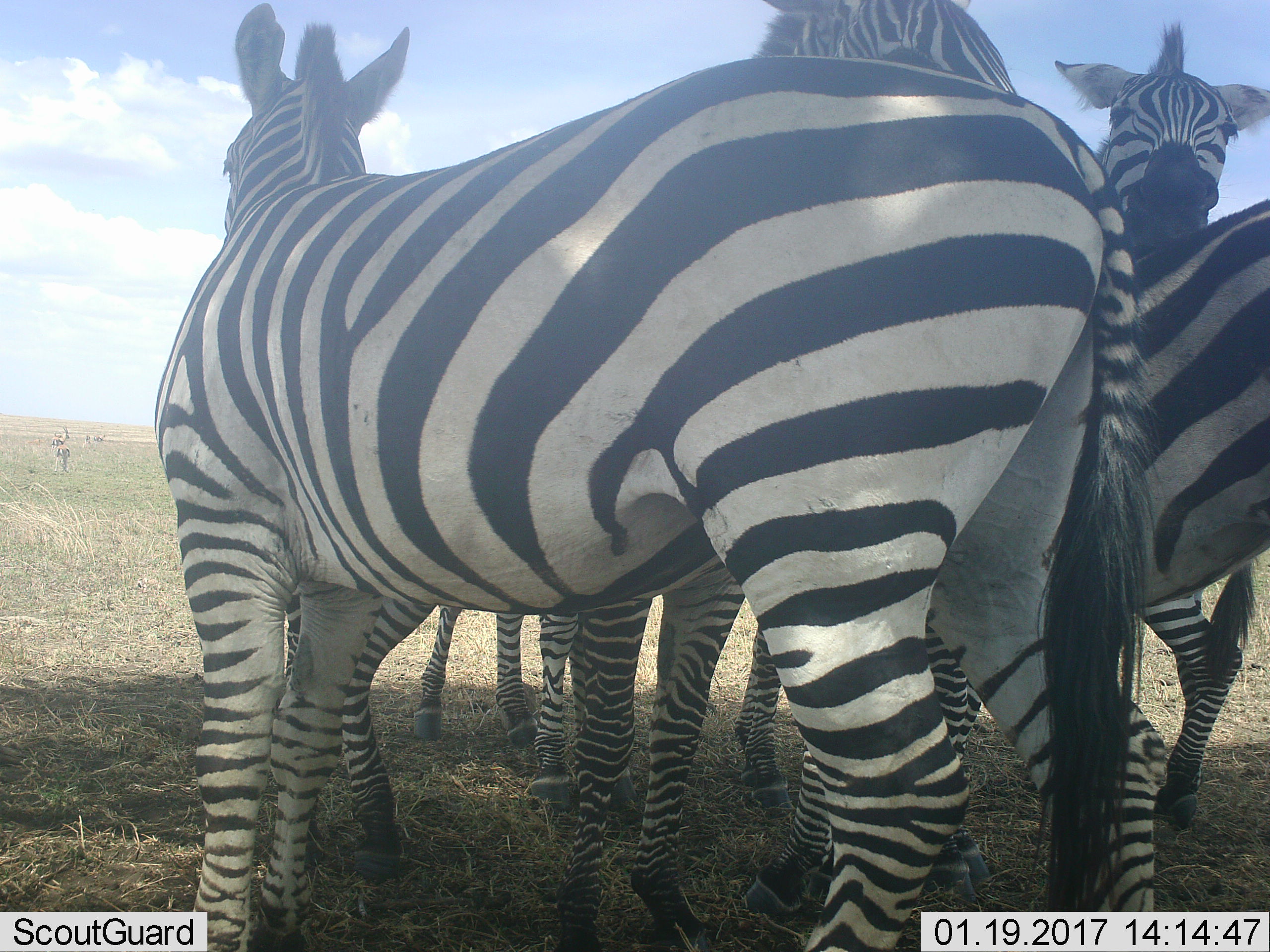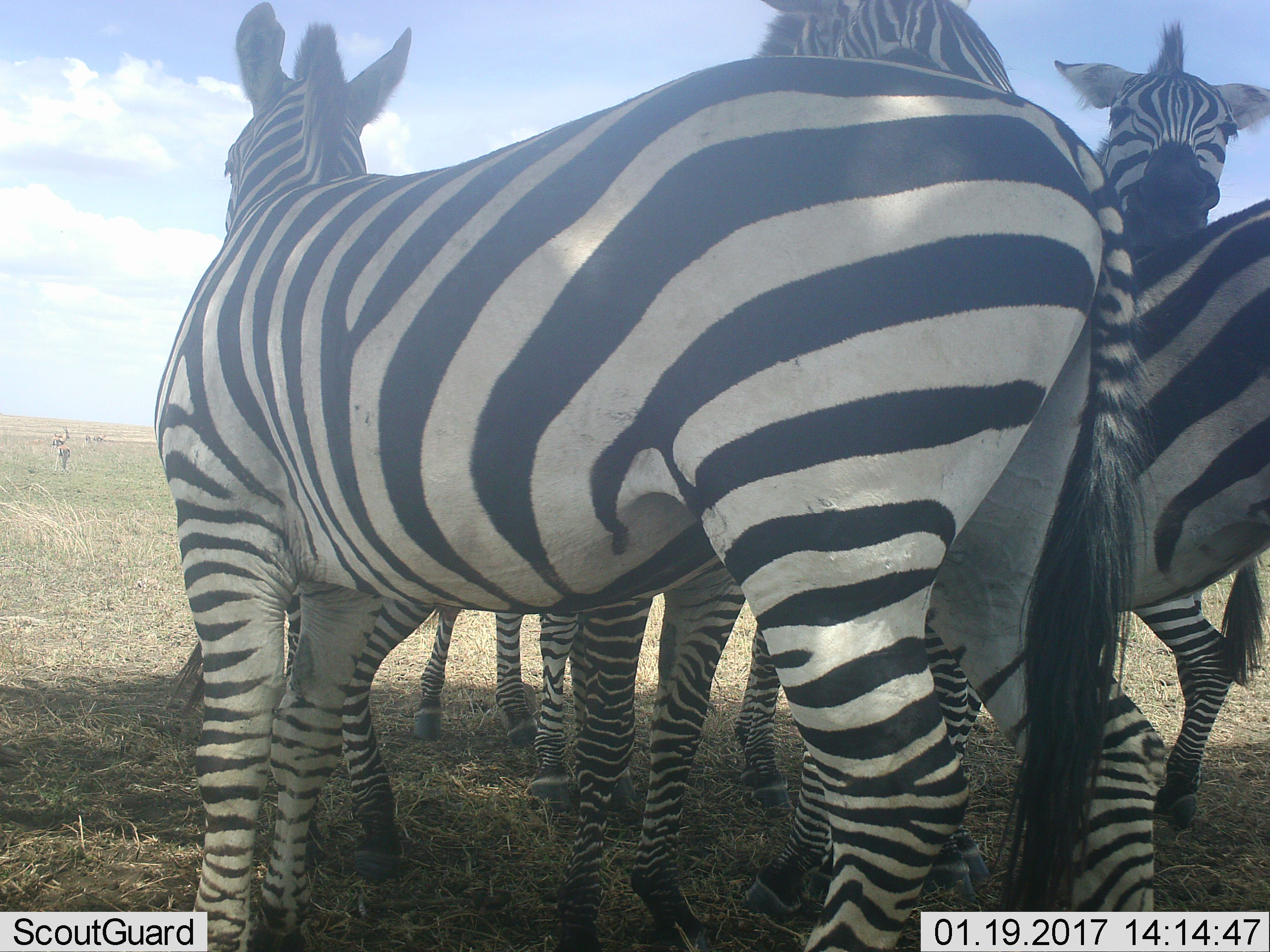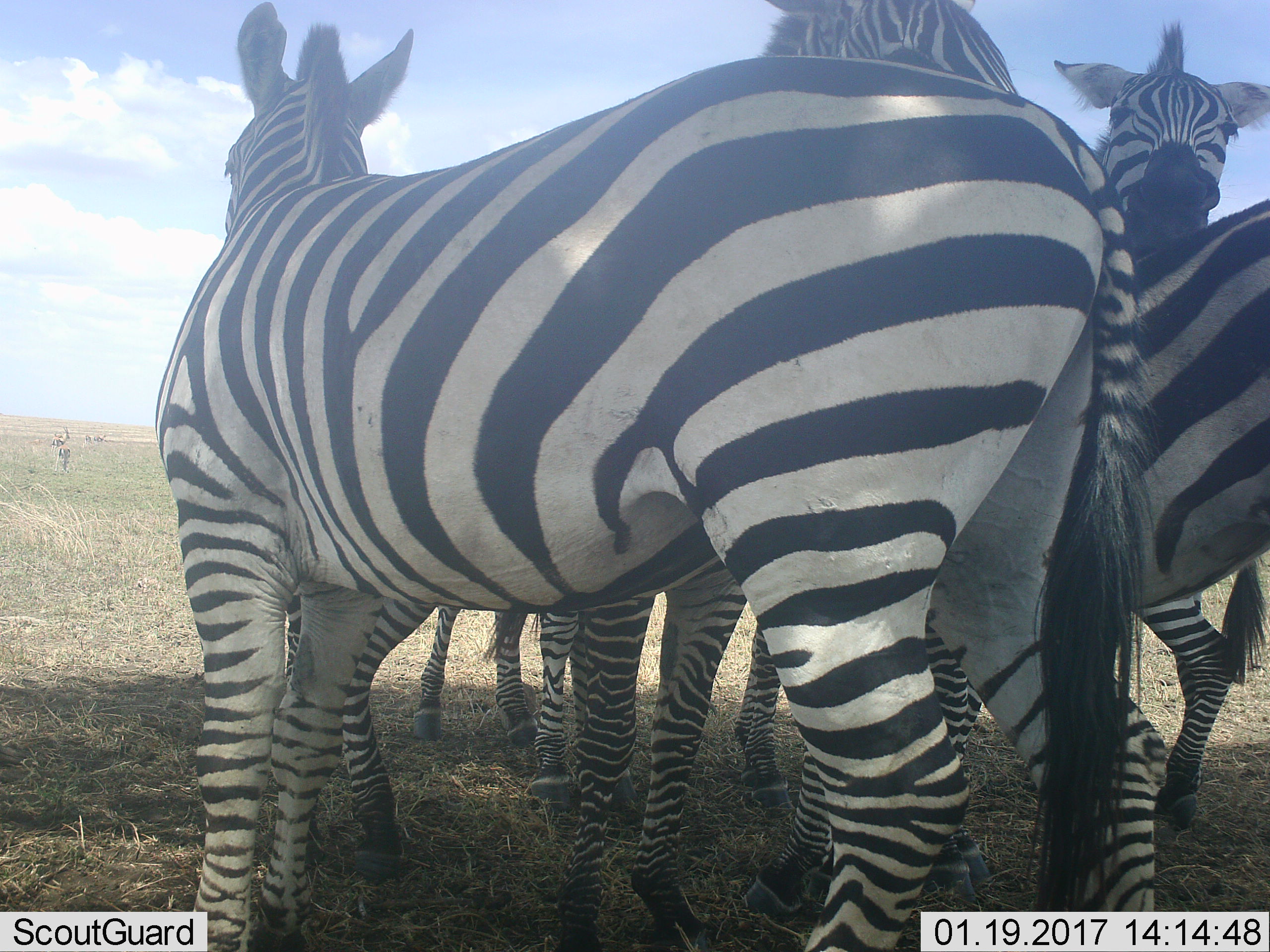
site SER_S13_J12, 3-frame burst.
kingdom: Animalia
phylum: Chordata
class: Mammalia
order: Perissodactyla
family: Equidae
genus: Equus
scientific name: Equus quagga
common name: plains zebra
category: zebraplains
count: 5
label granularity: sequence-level